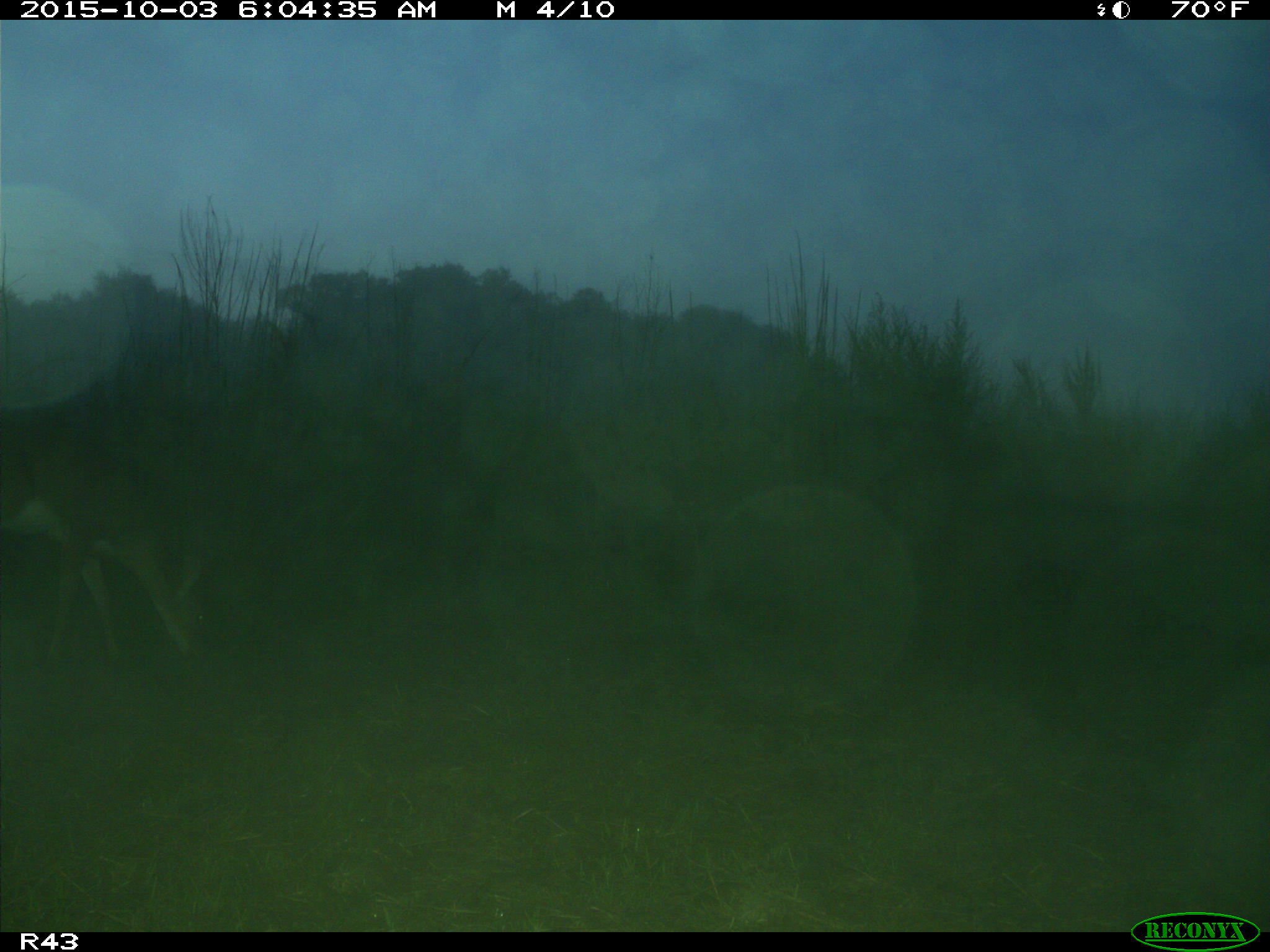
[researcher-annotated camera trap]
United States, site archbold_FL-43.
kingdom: Animalia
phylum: Chordata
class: Mammalia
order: Artiodactyla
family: Cervidae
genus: Odocoileus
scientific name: Odocoileus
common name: deer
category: unidentified deer